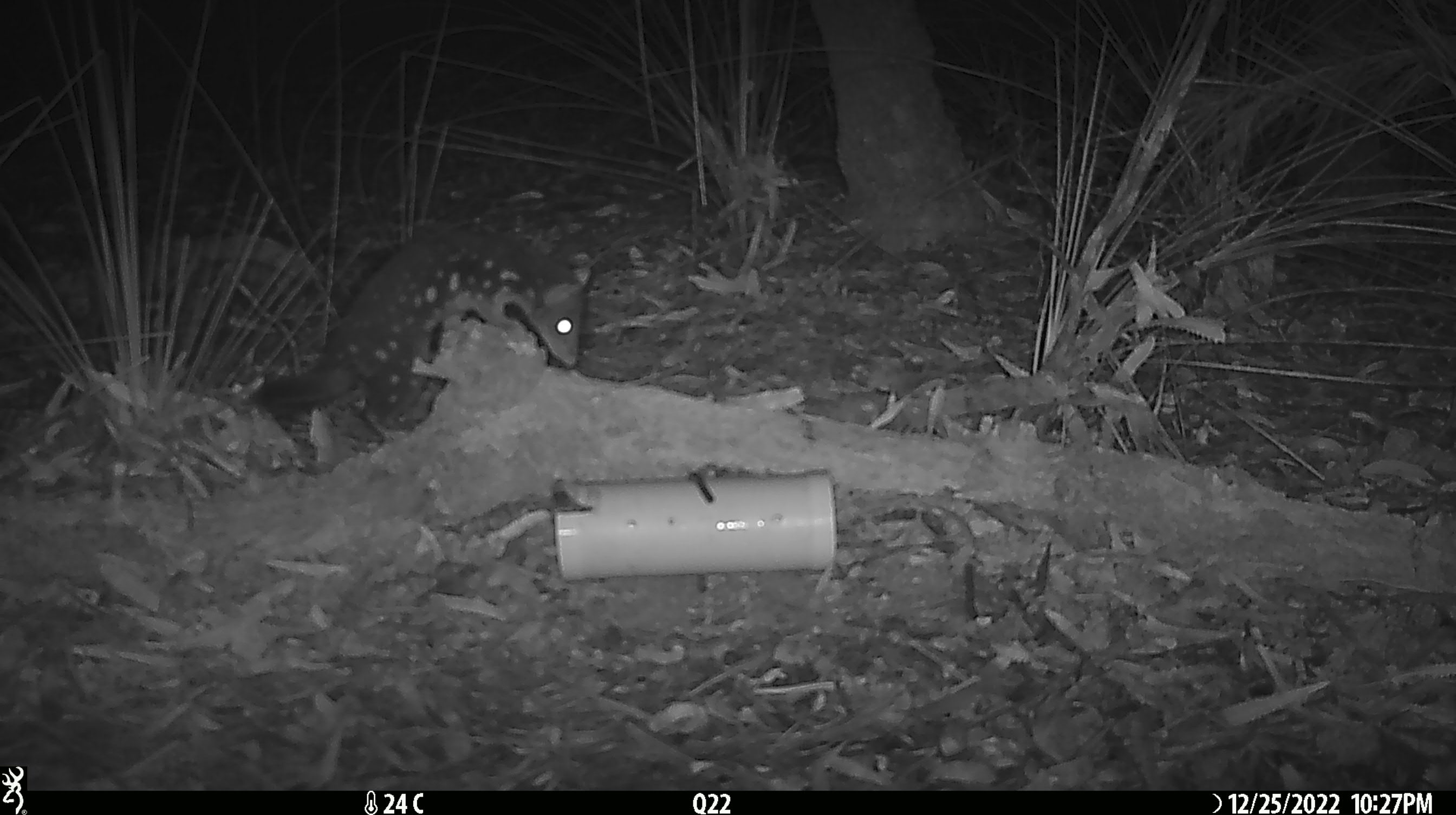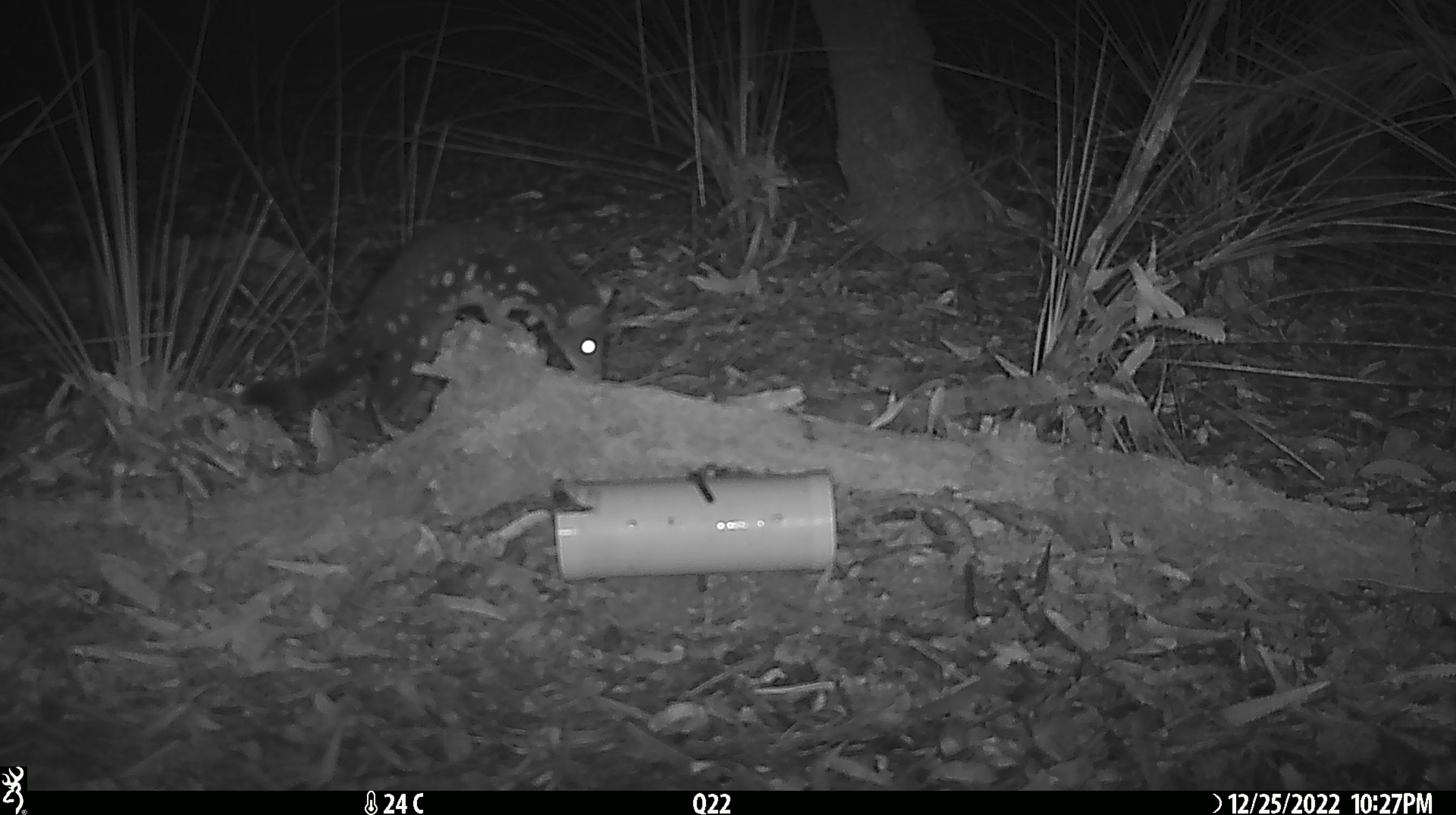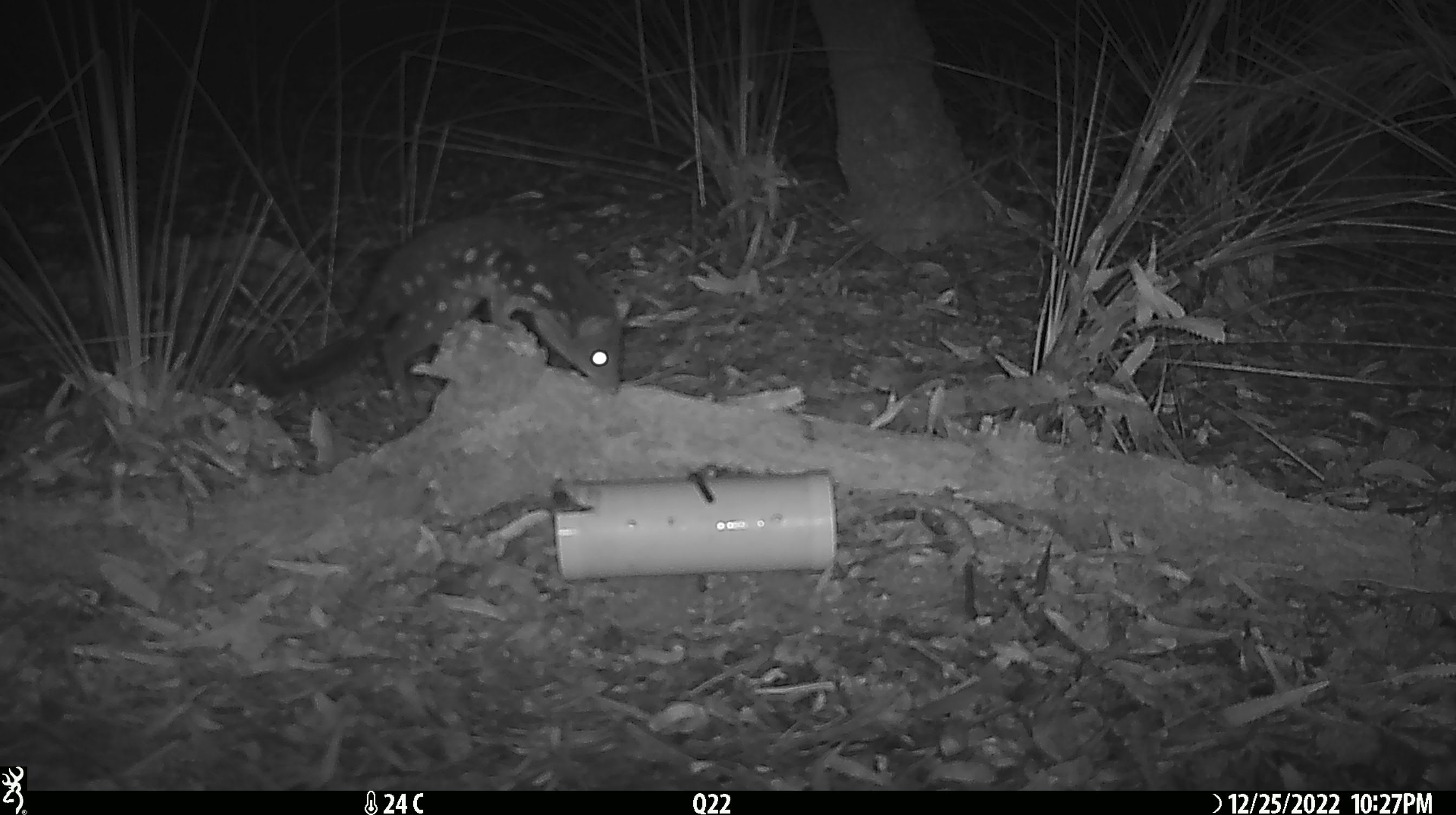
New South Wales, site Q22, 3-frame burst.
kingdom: Animalia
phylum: Chordata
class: Mammalia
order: Dasyuromorphia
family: Dasyuridae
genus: Dasyurus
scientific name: Dasyurus maculatus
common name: spotted-tailed quoll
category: quoll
Quoll (spotted-tailed quoll) (Dasyurus maculatus).